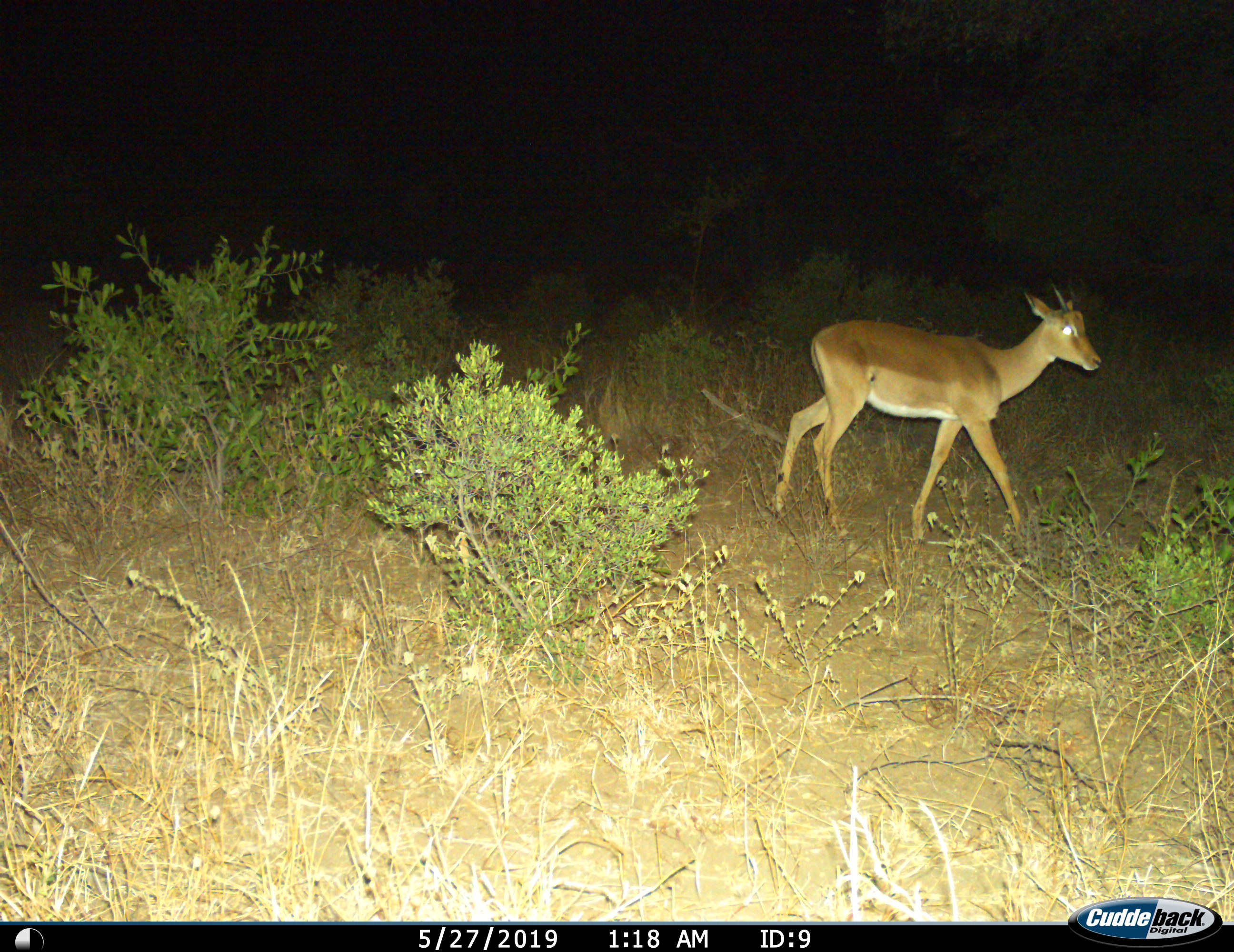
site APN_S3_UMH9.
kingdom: Animalia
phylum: Chordata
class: Mammalia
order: Artiodactyla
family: Bovidae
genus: Aepyceros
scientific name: Aepyceros melampus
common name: impala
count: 1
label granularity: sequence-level